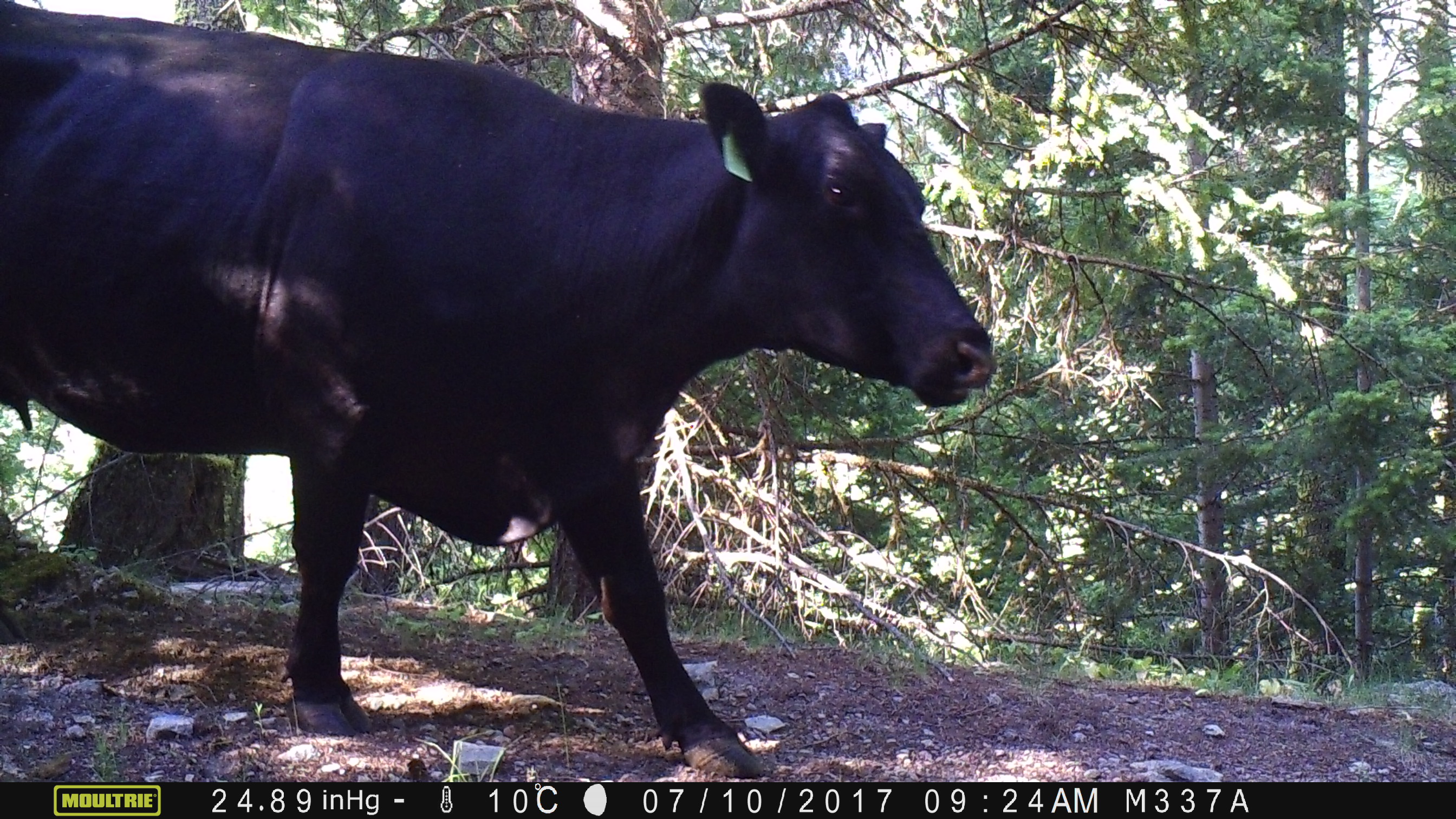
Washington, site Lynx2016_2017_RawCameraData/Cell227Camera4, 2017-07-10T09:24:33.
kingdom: Animalia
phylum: Chordata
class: Mammalia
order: Artiodactyla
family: Bovidae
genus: Bos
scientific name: Bos taurus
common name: domestic cattle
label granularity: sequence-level